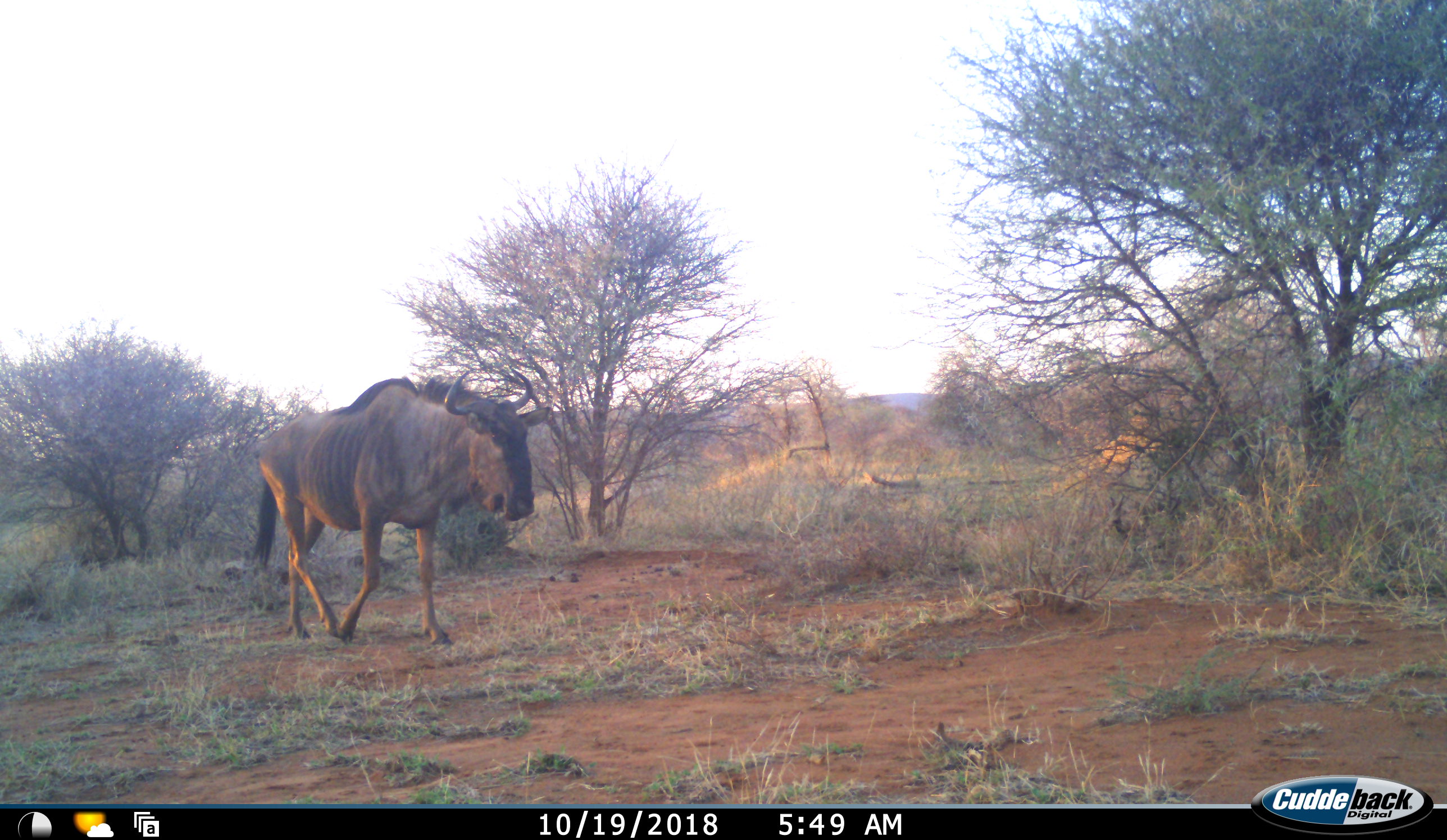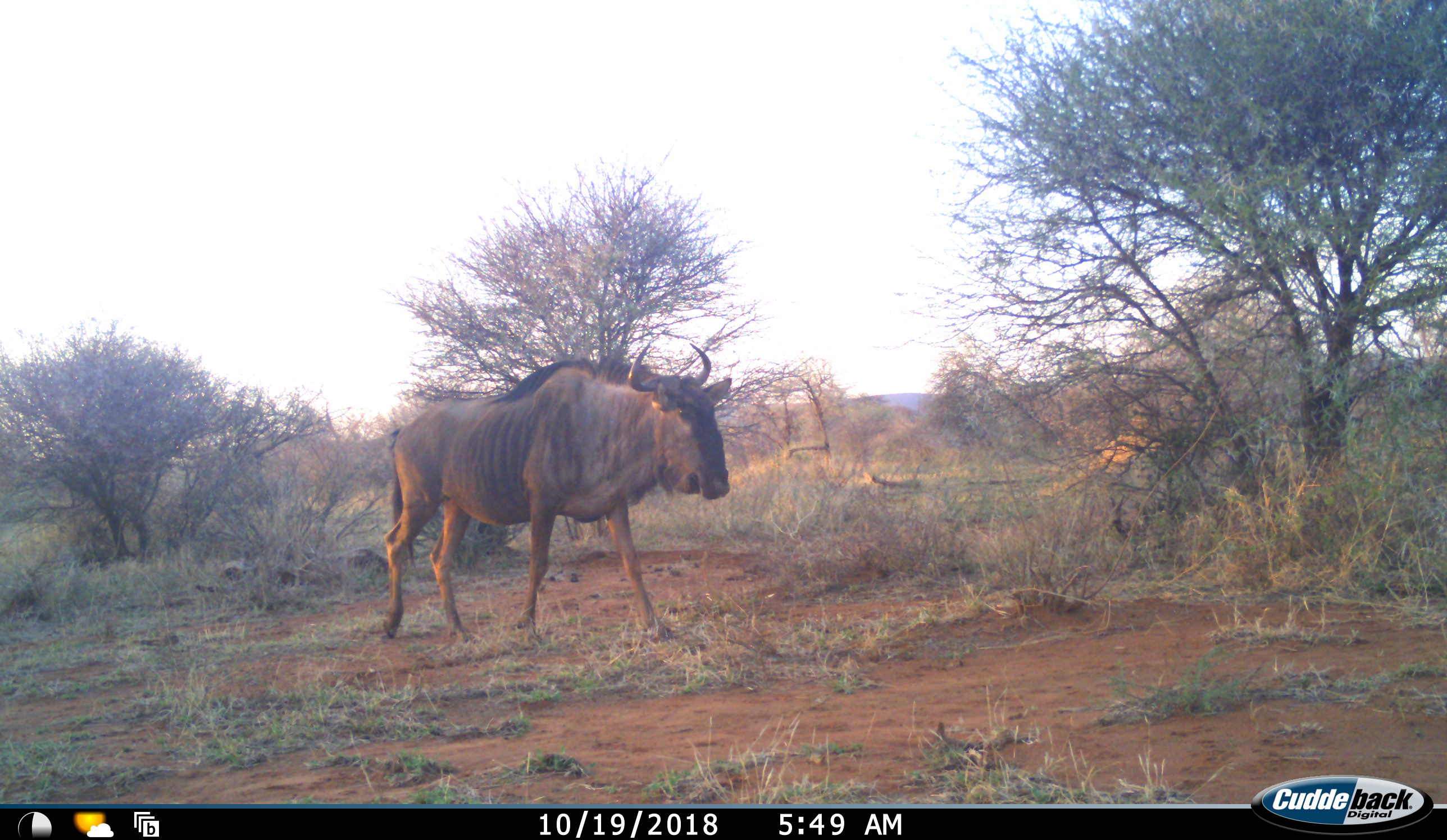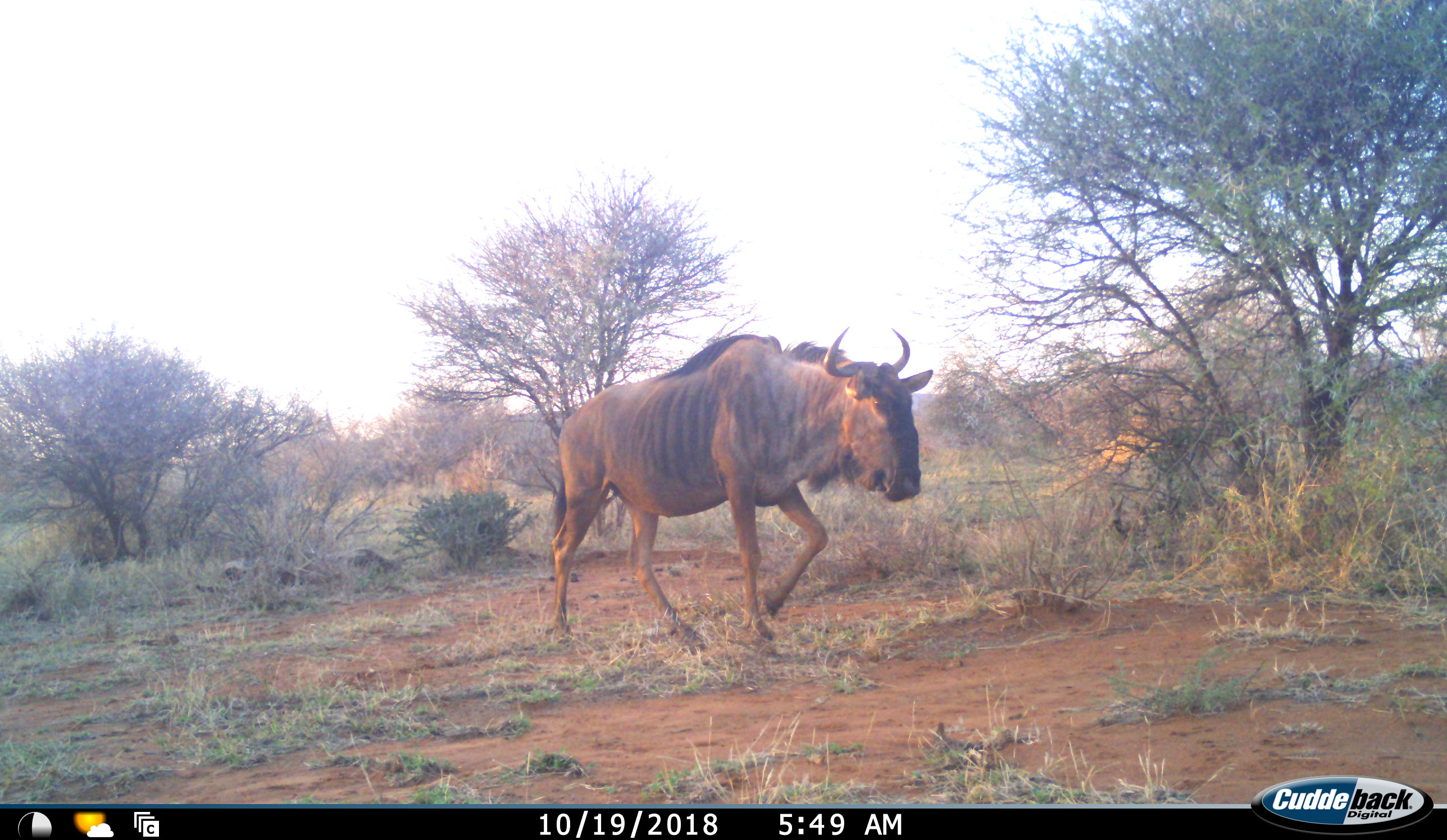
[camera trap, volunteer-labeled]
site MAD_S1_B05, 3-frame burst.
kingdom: Animalia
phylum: Chordata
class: Mammalia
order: Artiodactyla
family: Bovidae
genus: Connochaetes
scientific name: Connochaetes taurinus taurinus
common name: blue wildebeest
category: wildebeestblue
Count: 1.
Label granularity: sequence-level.